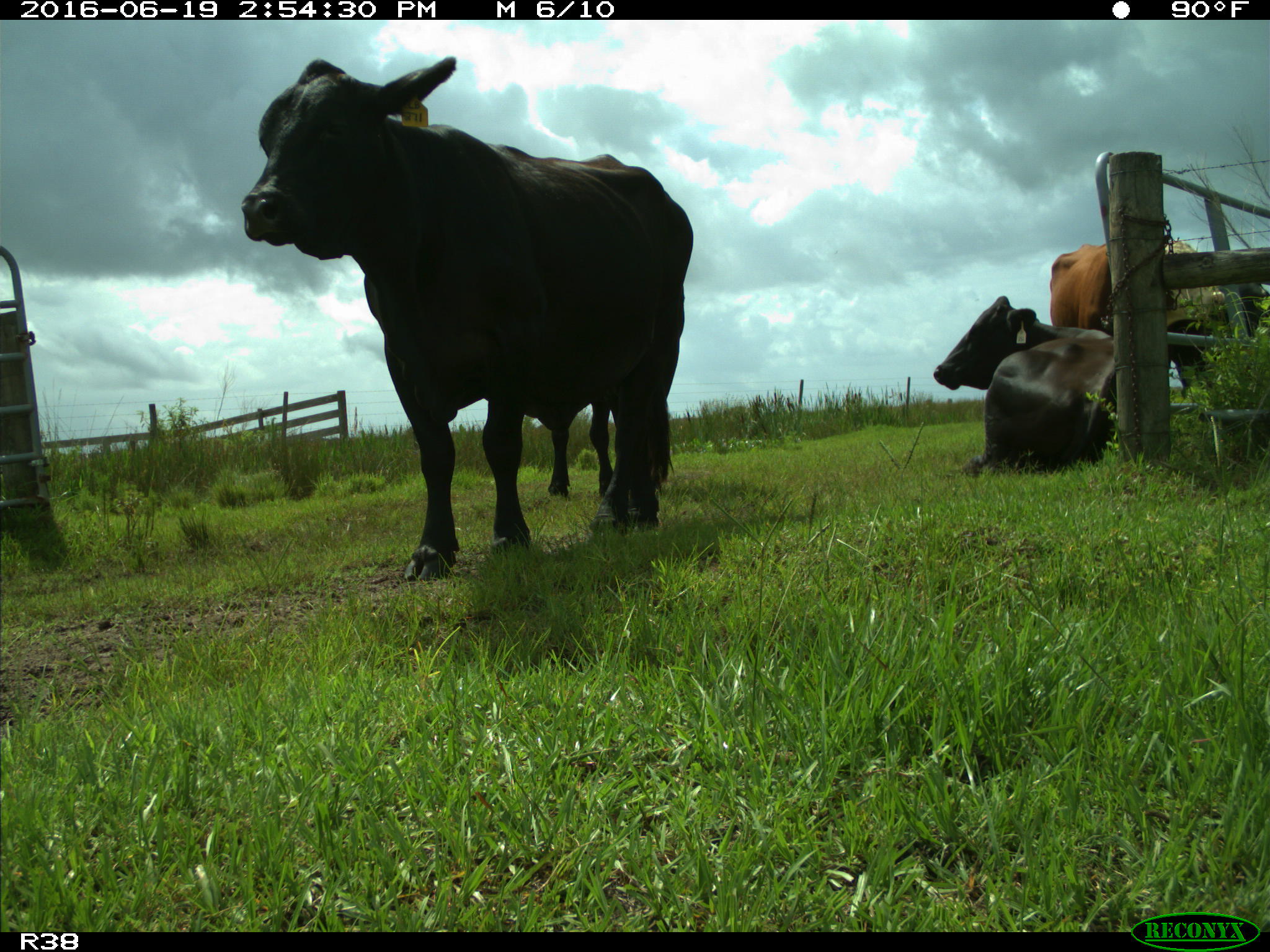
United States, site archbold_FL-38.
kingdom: Animalia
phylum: Chordata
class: Mammalia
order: Artiodactyla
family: Bovidae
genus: Bos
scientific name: Bos taurus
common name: domestic cow